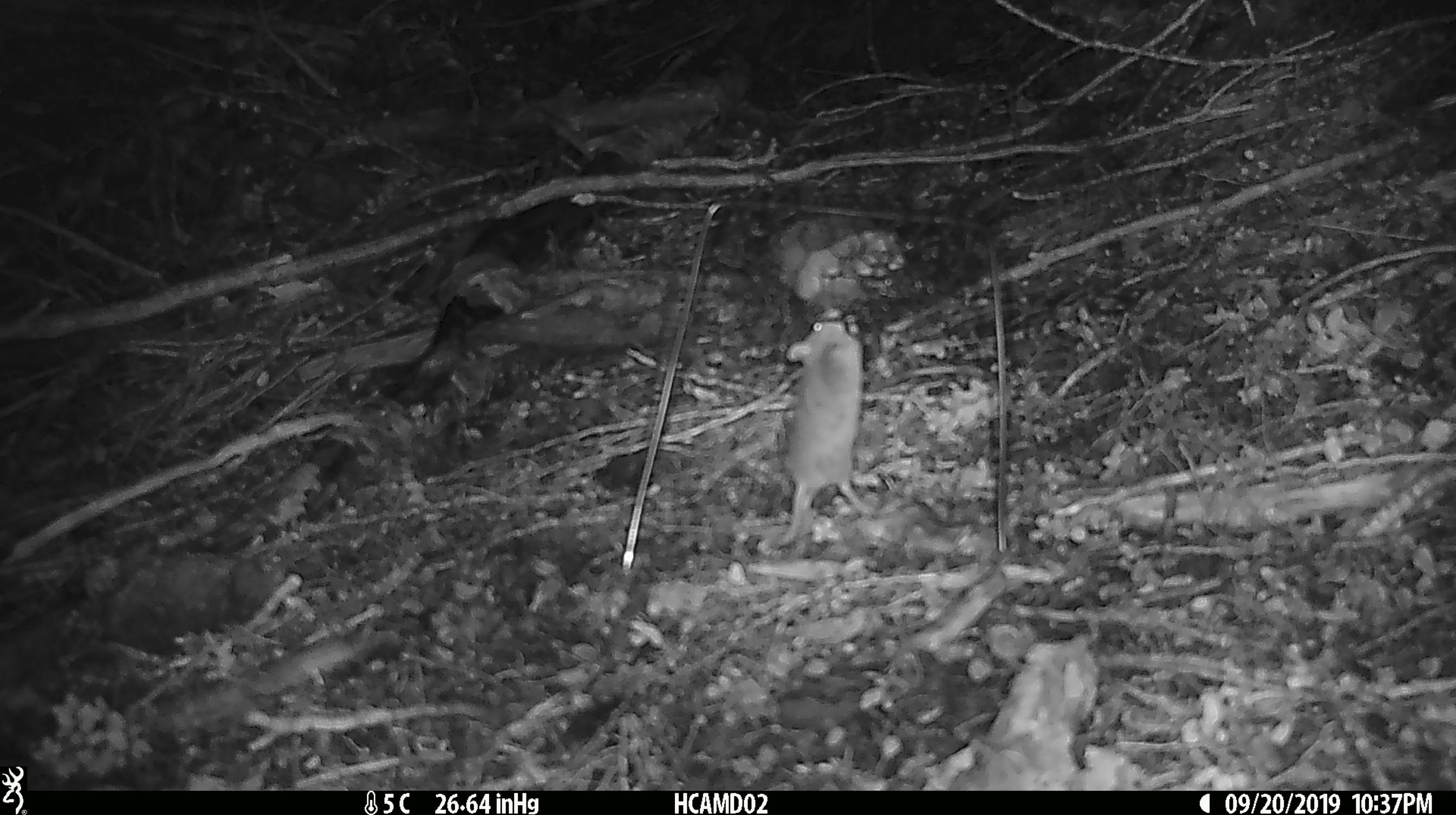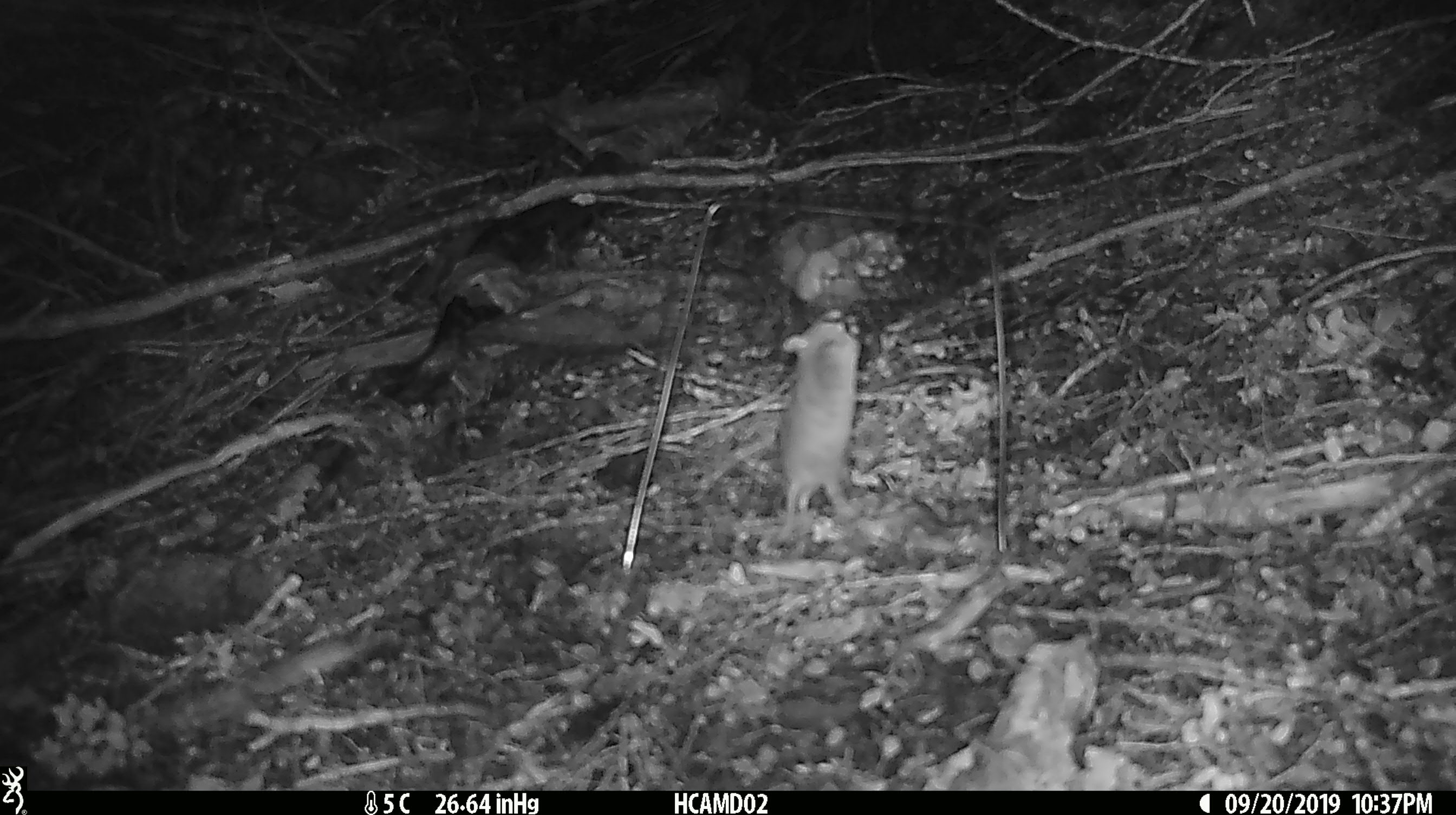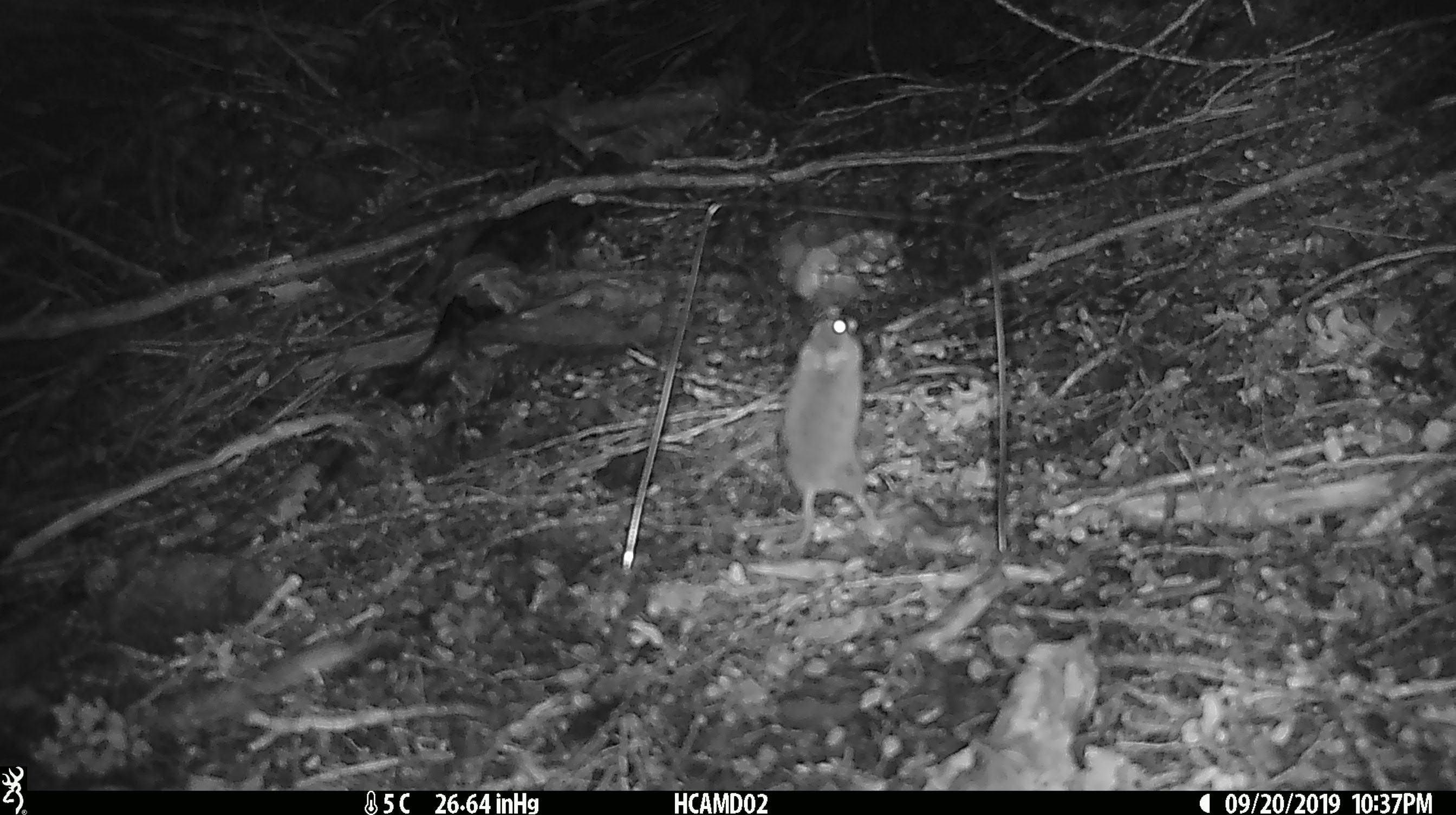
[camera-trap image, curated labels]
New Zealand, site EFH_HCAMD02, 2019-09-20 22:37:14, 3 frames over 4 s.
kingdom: Animalia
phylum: Chordata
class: Mammalia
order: Rodentia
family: Muridae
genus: Mus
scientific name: Mus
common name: mouse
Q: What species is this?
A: Mouse (Mus).